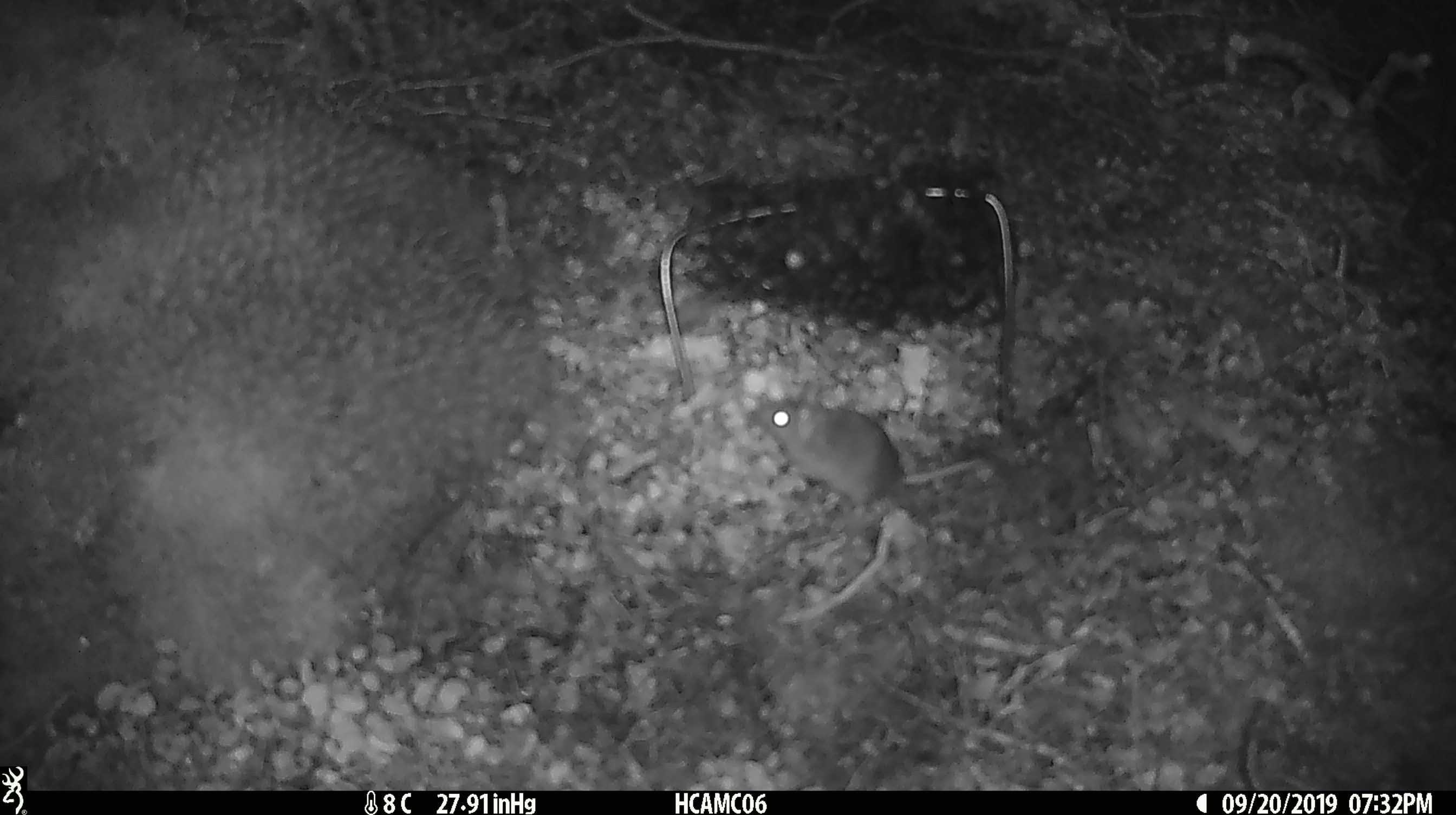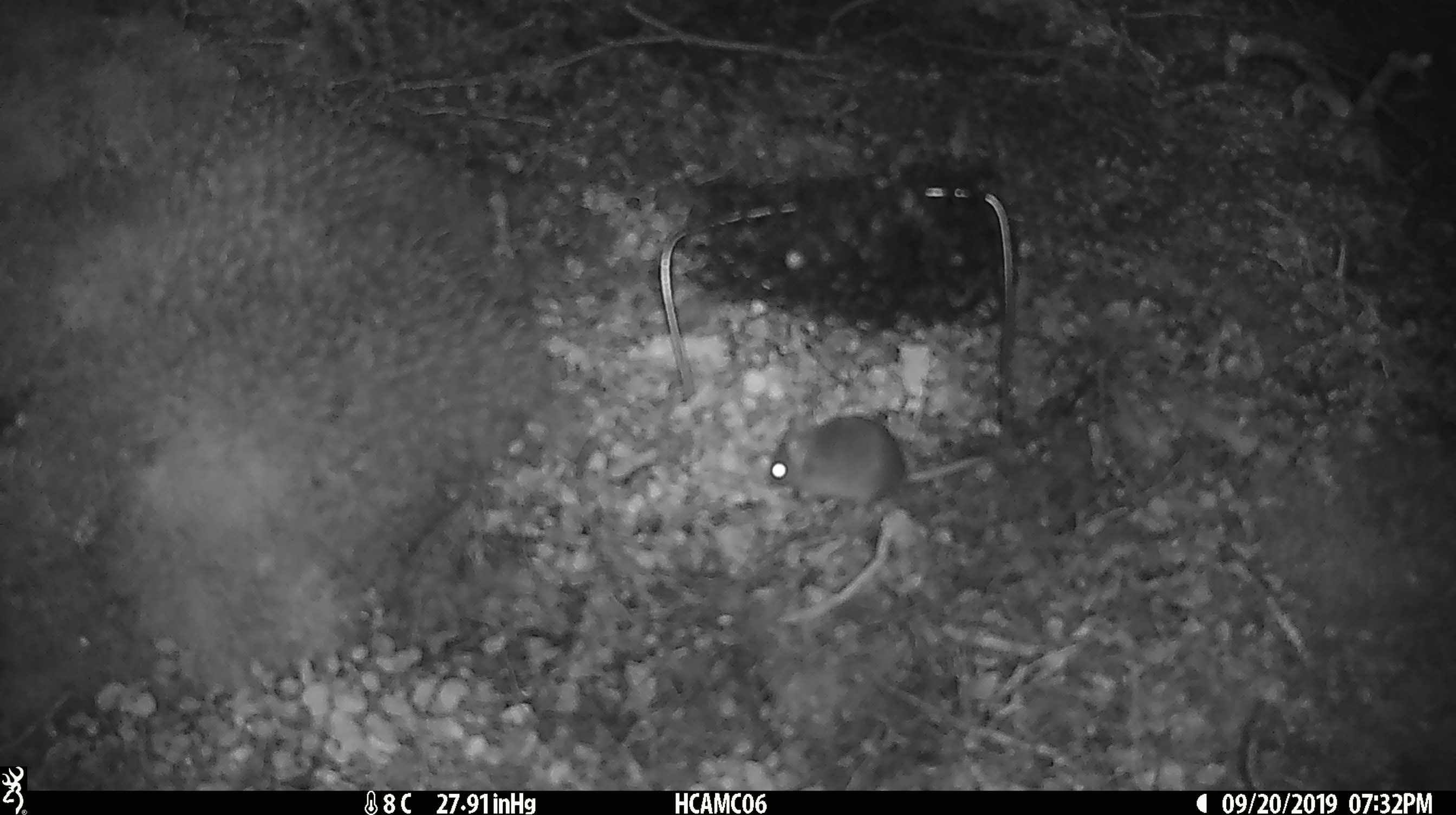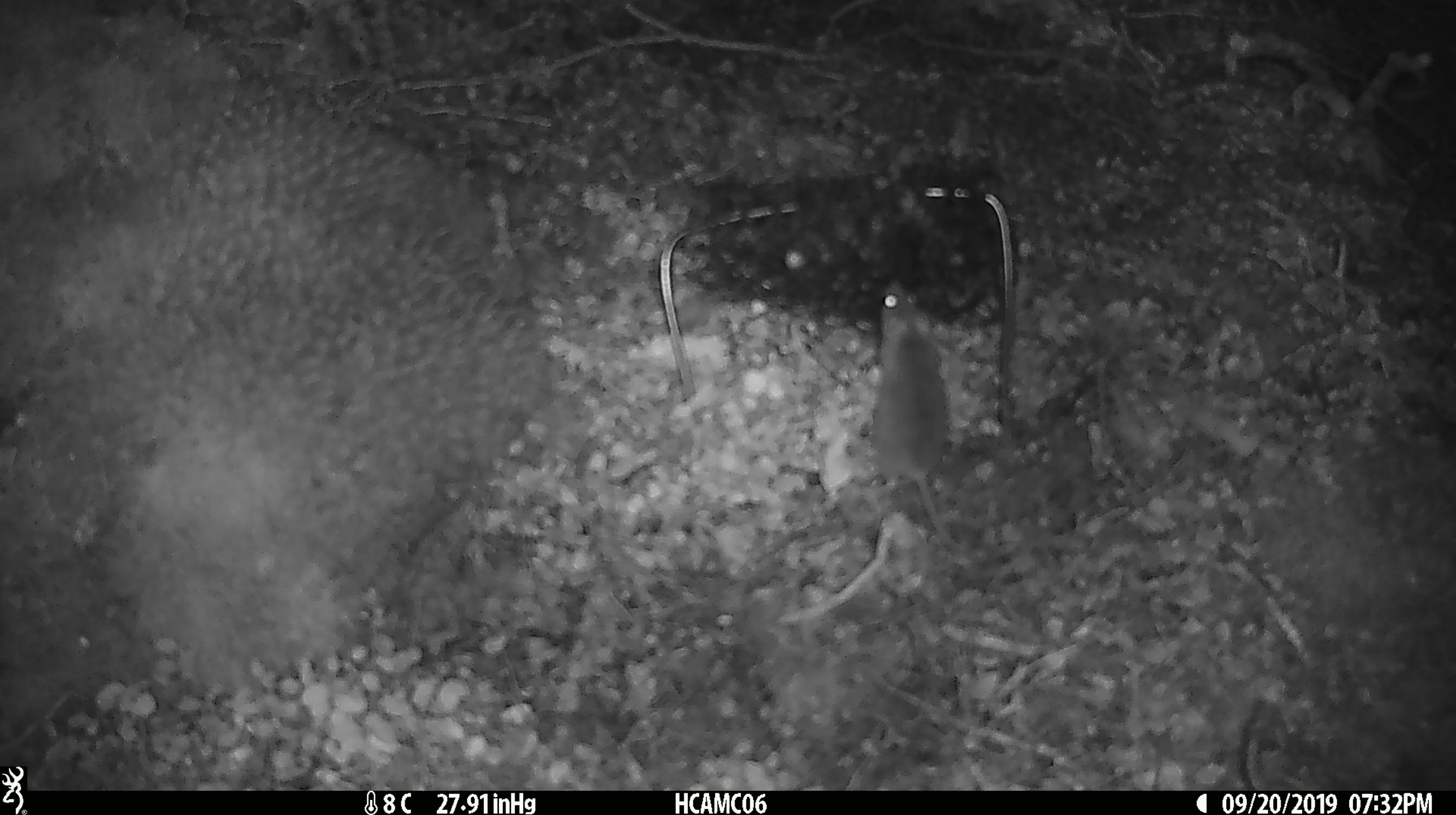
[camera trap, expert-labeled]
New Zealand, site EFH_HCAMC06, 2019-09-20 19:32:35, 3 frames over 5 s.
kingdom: Animalia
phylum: Chordata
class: Mammalia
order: Rodentia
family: Muridae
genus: Mus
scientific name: Mus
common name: mouse